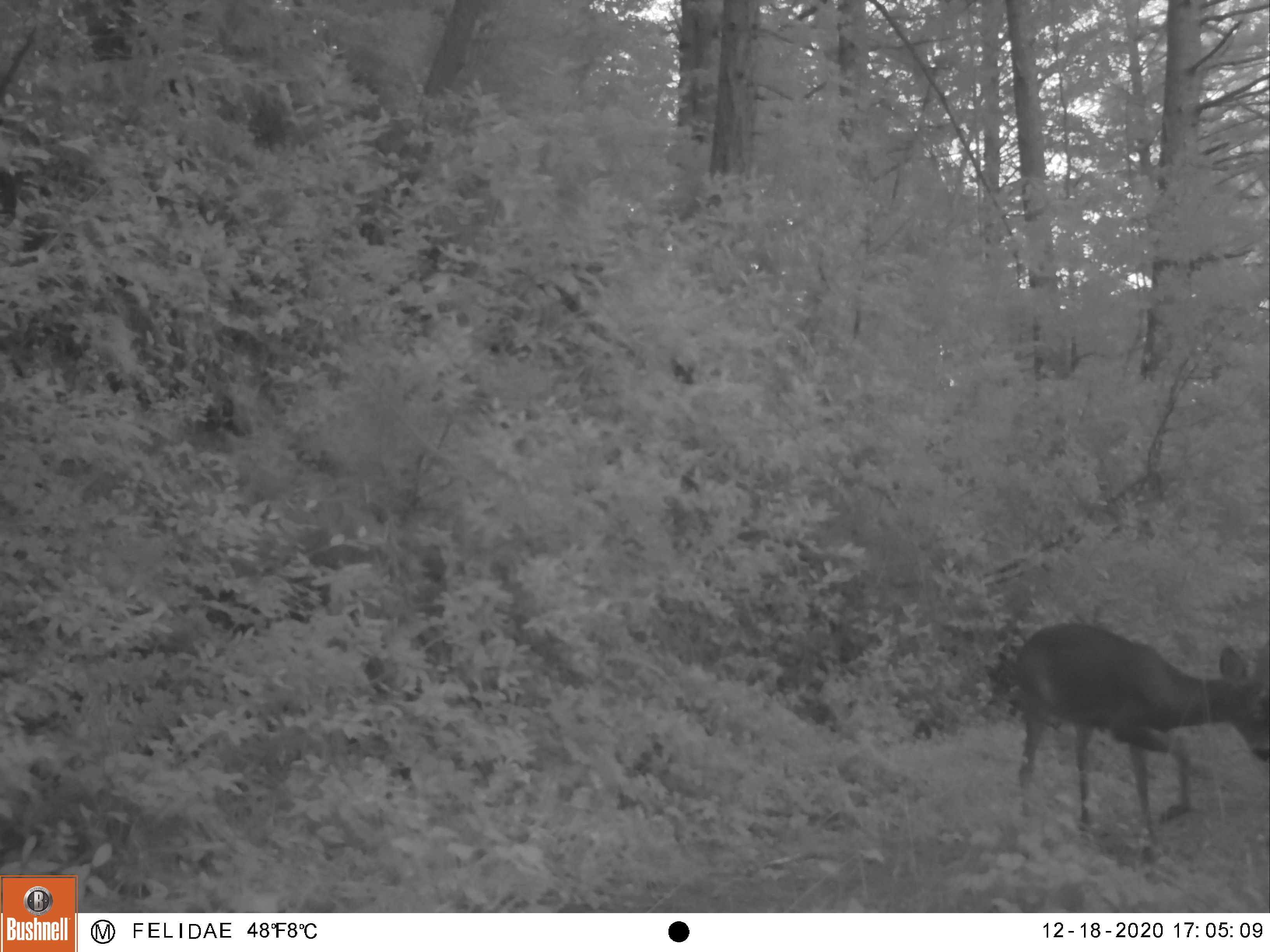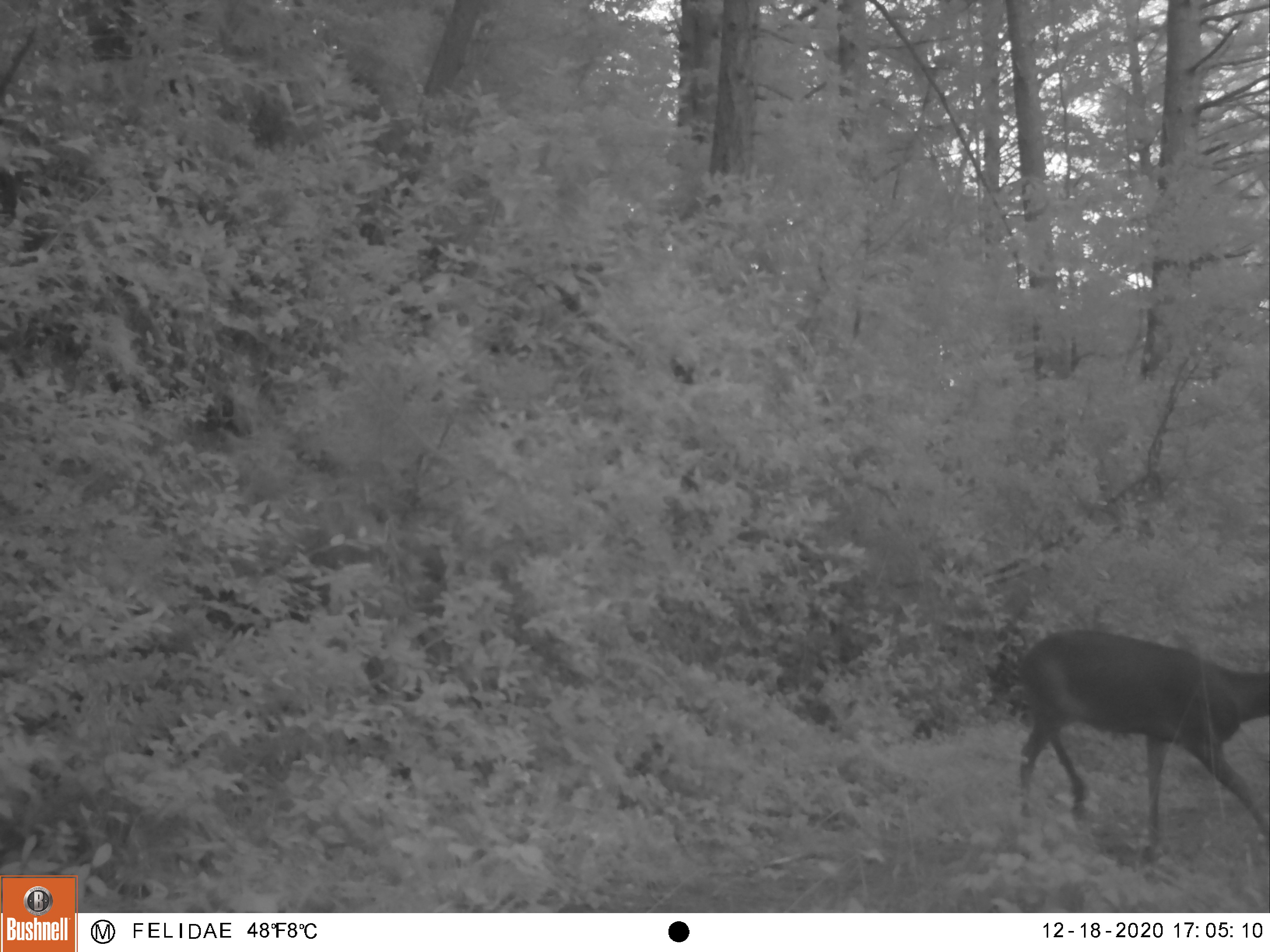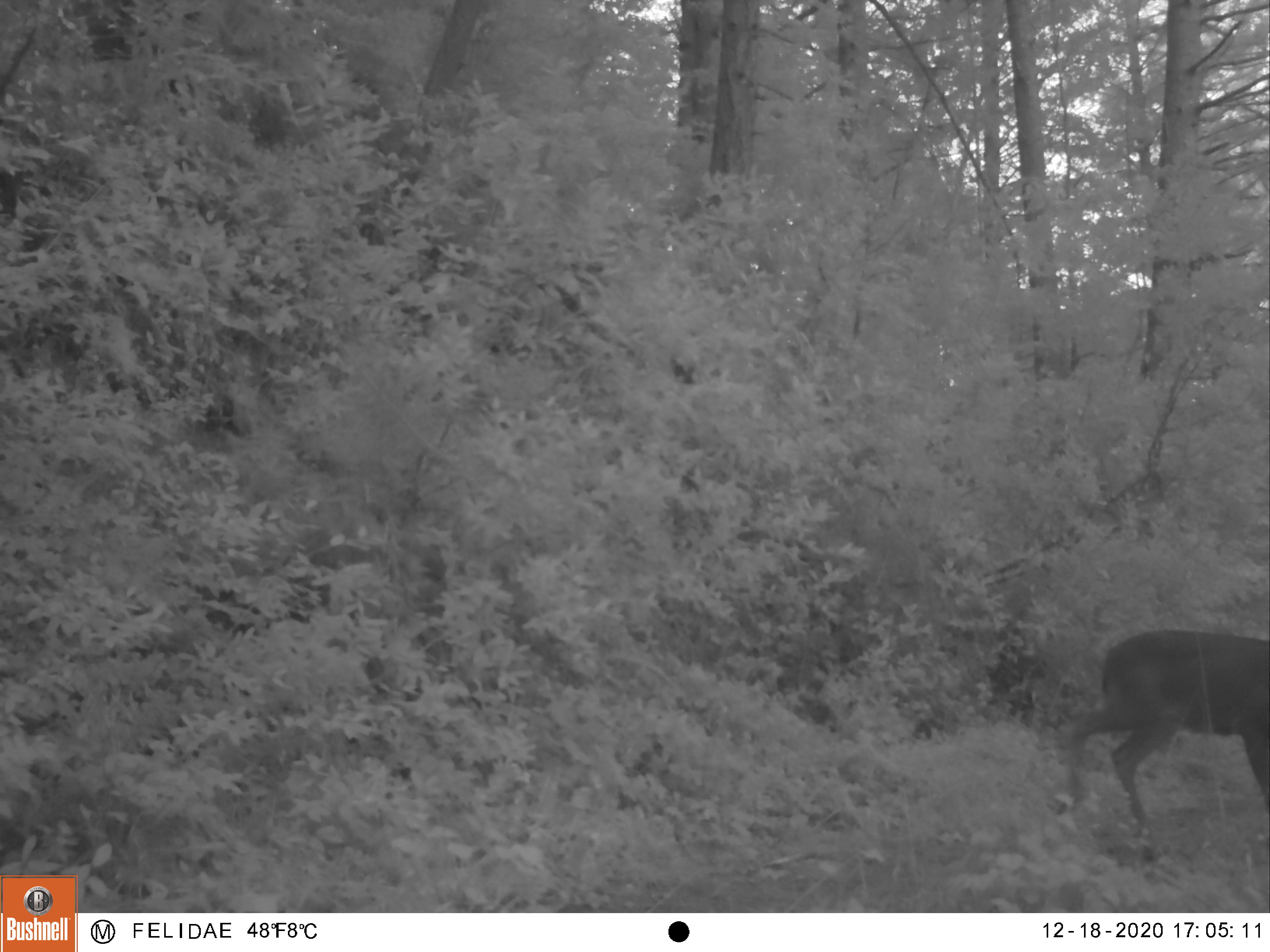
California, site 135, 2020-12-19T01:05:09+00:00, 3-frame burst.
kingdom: Animalia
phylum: Chordata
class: Mammalia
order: Artiodactyla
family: Cervidae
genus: Odocoileus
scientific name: Odocoileus hemionus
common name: mule deer